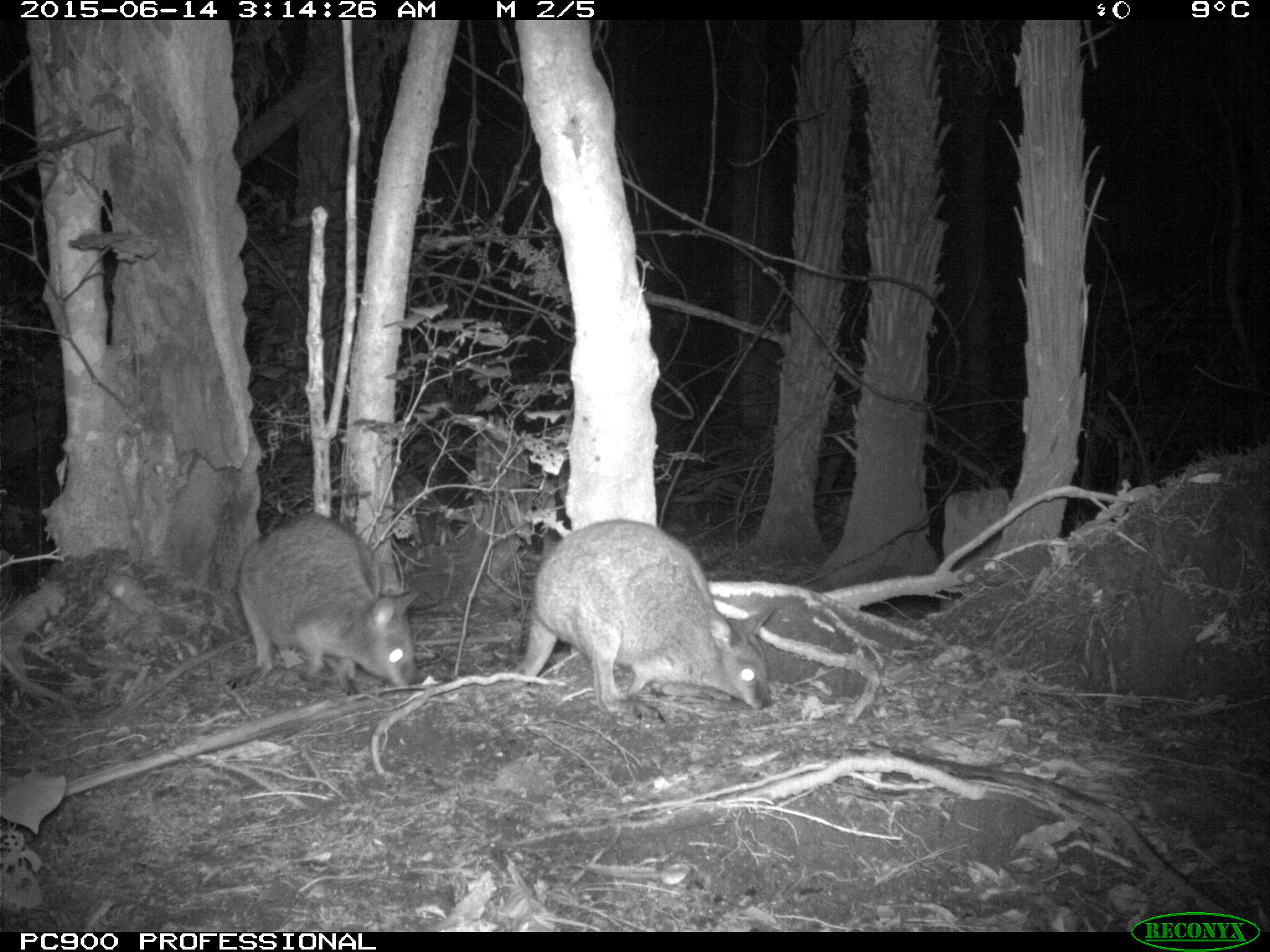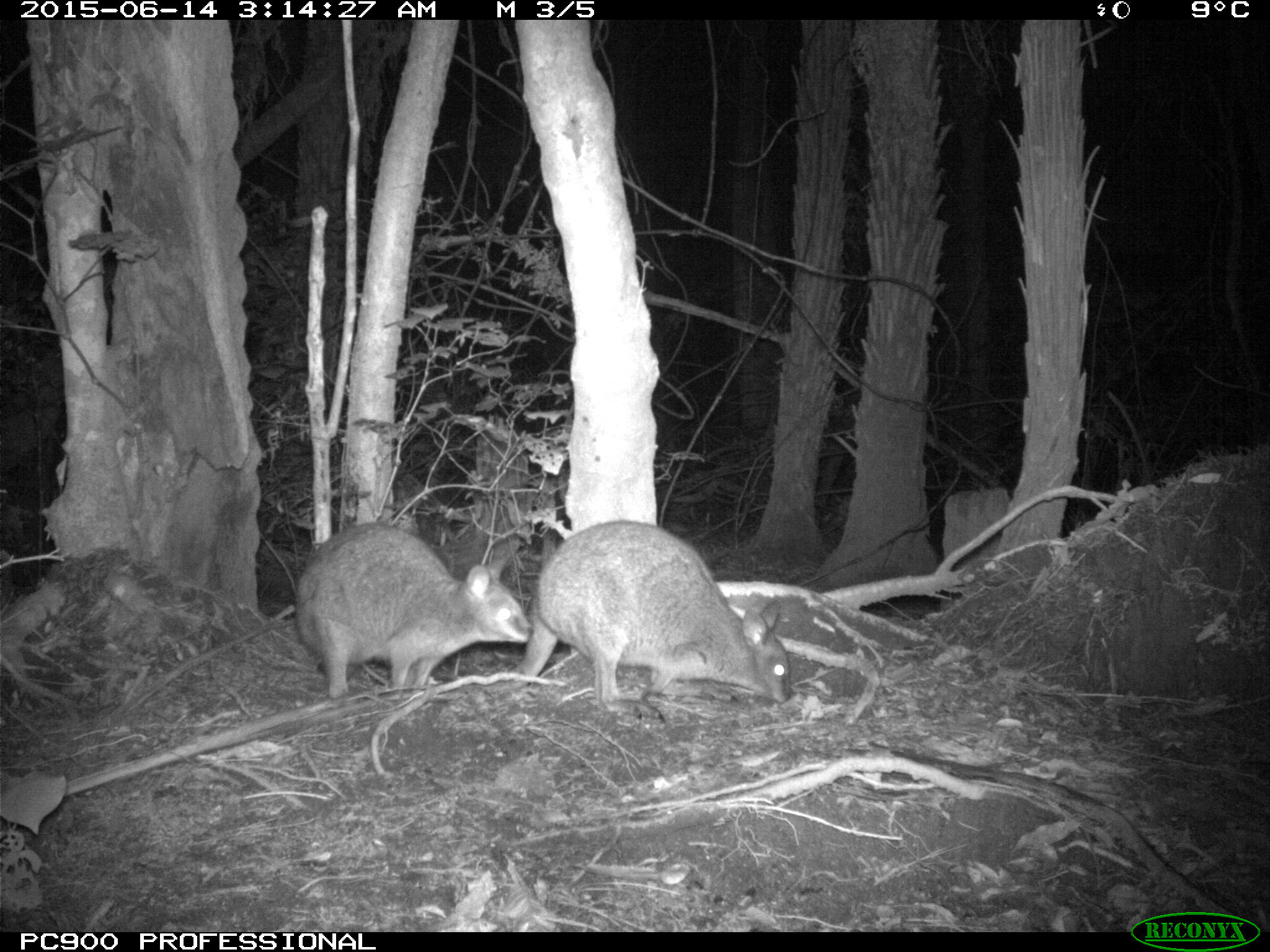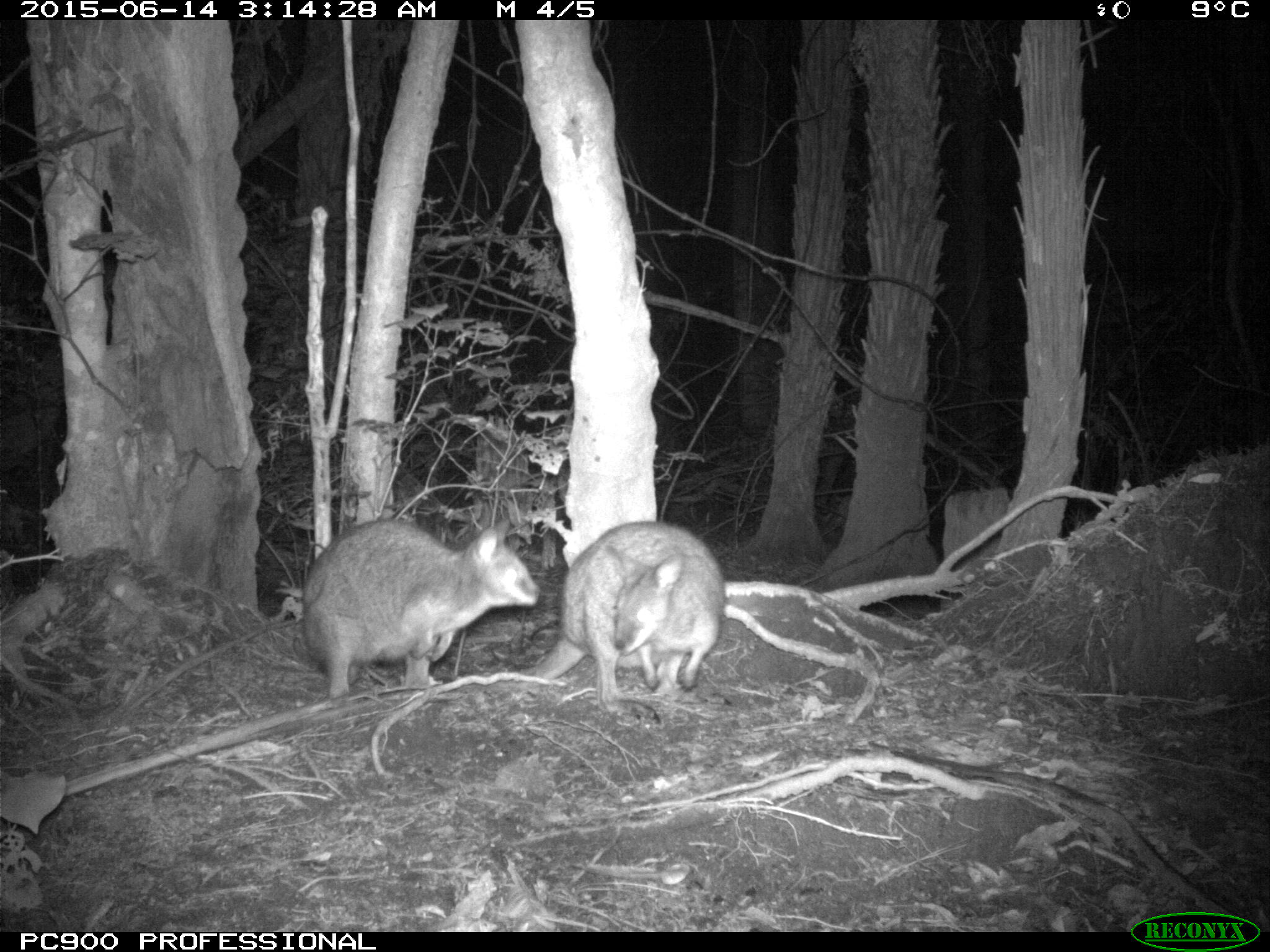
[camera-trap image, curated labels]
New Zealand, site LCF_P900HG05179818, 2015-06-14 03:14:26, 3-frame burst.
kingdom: Animalia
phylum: Chordata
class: Mammalia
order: Diprotodontia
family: Macropodidae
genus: Notamacropus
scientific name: Notamacropus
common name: wallaby